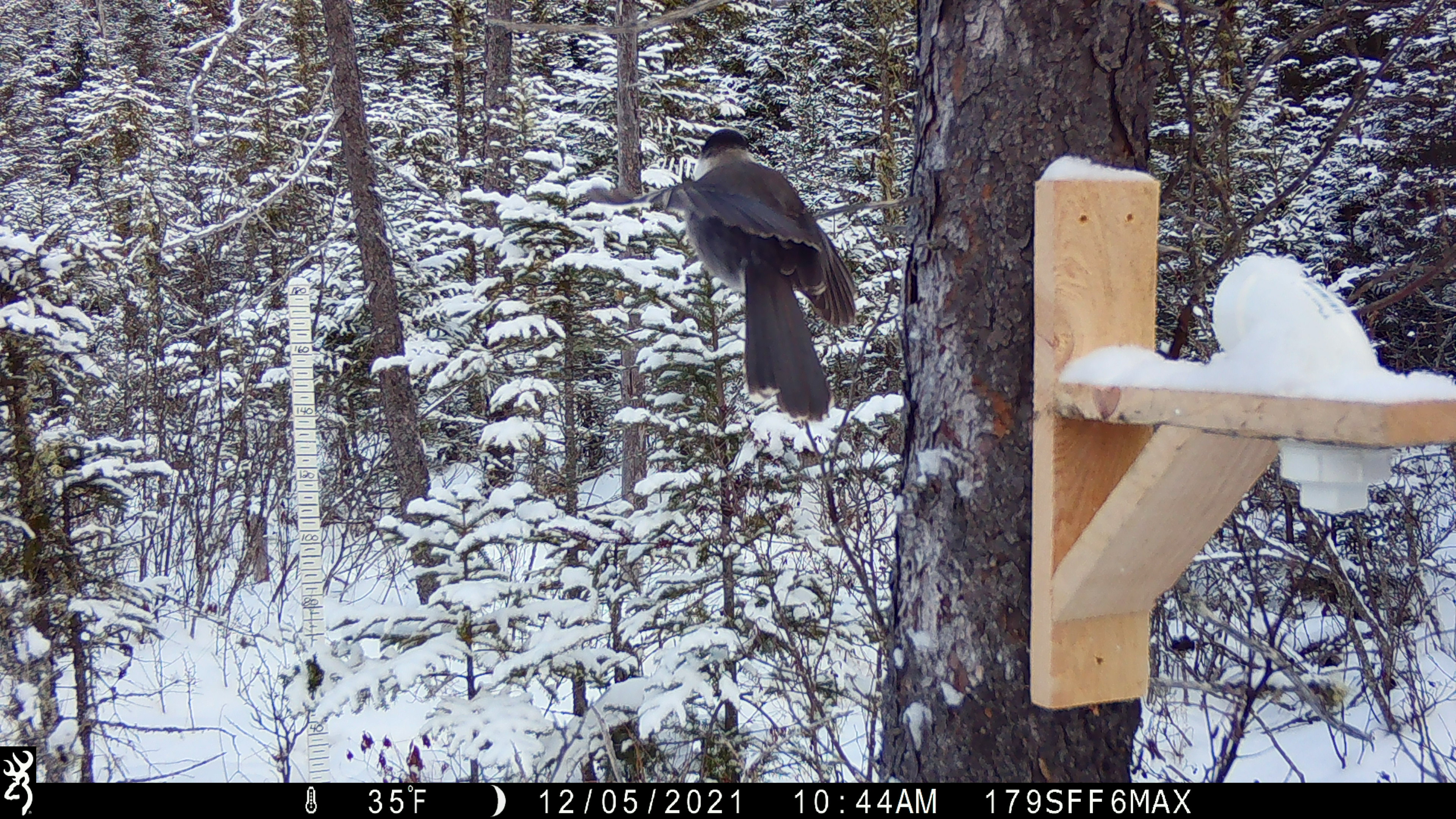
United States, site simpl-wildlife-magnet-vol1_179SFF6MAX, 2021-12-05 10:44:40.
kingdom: Animalia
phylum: Chordata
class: Aves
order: Passeriformes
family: Corvidae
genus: Perisoreus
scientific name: Perisoreus canadensis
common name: canada jay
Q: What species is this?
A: Canada jay (Perisoreus canadensis).